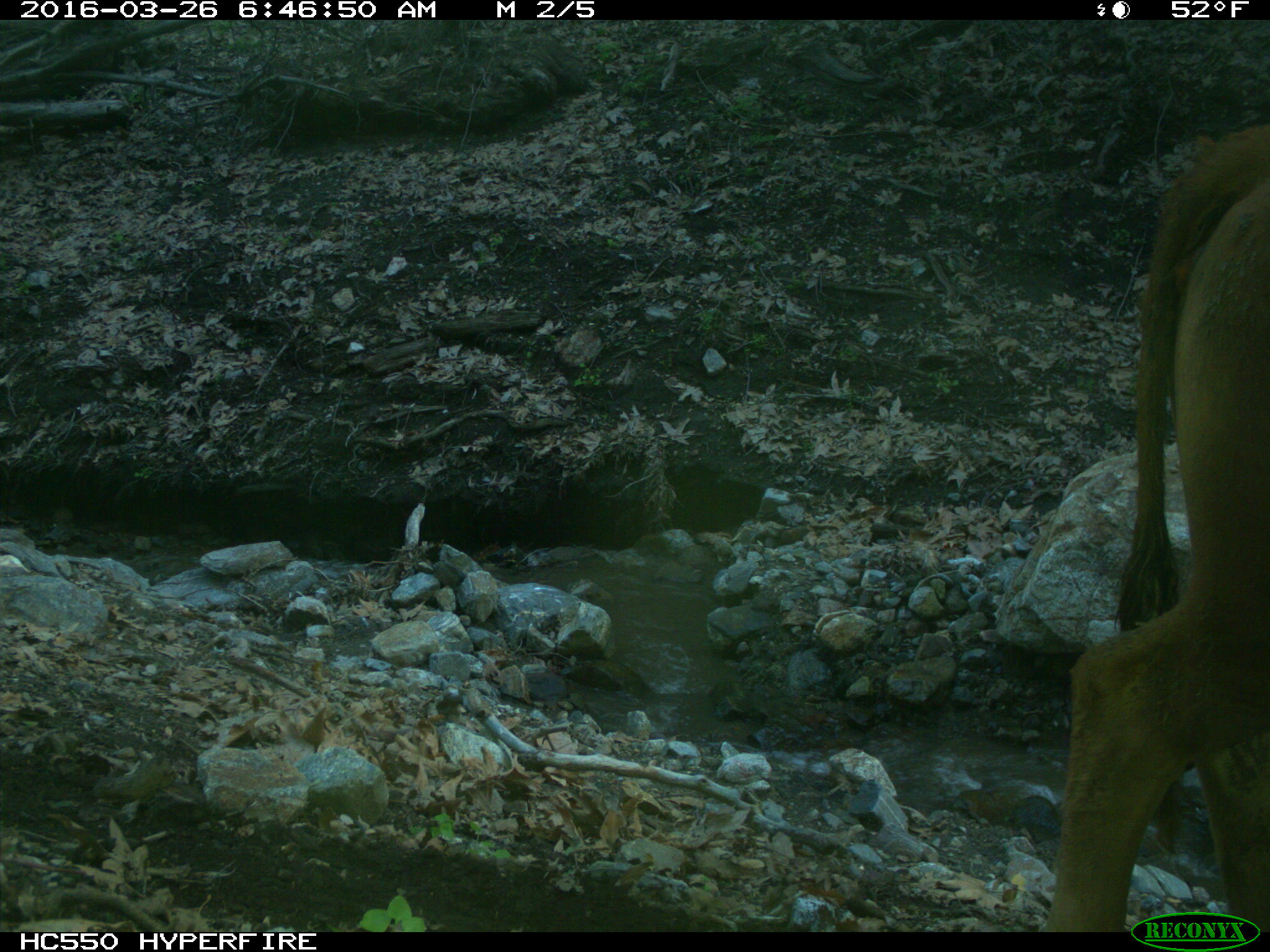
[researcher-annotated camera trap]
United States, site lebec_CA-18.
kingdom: Animalia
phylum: Chordata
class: Mammalia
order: Artiodactyla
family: Bovidae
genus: Bos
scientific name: Bos taurus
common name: domestic cow